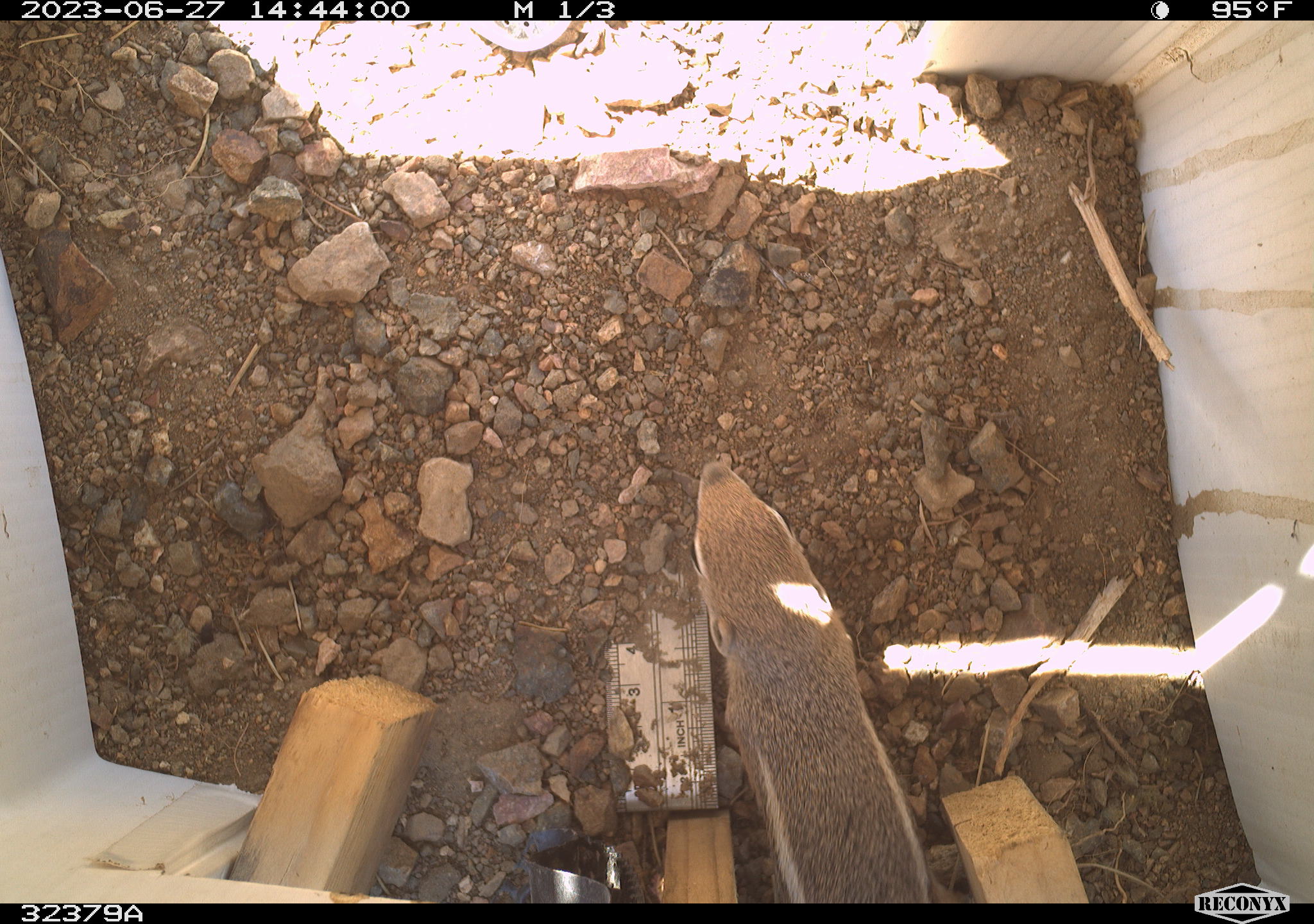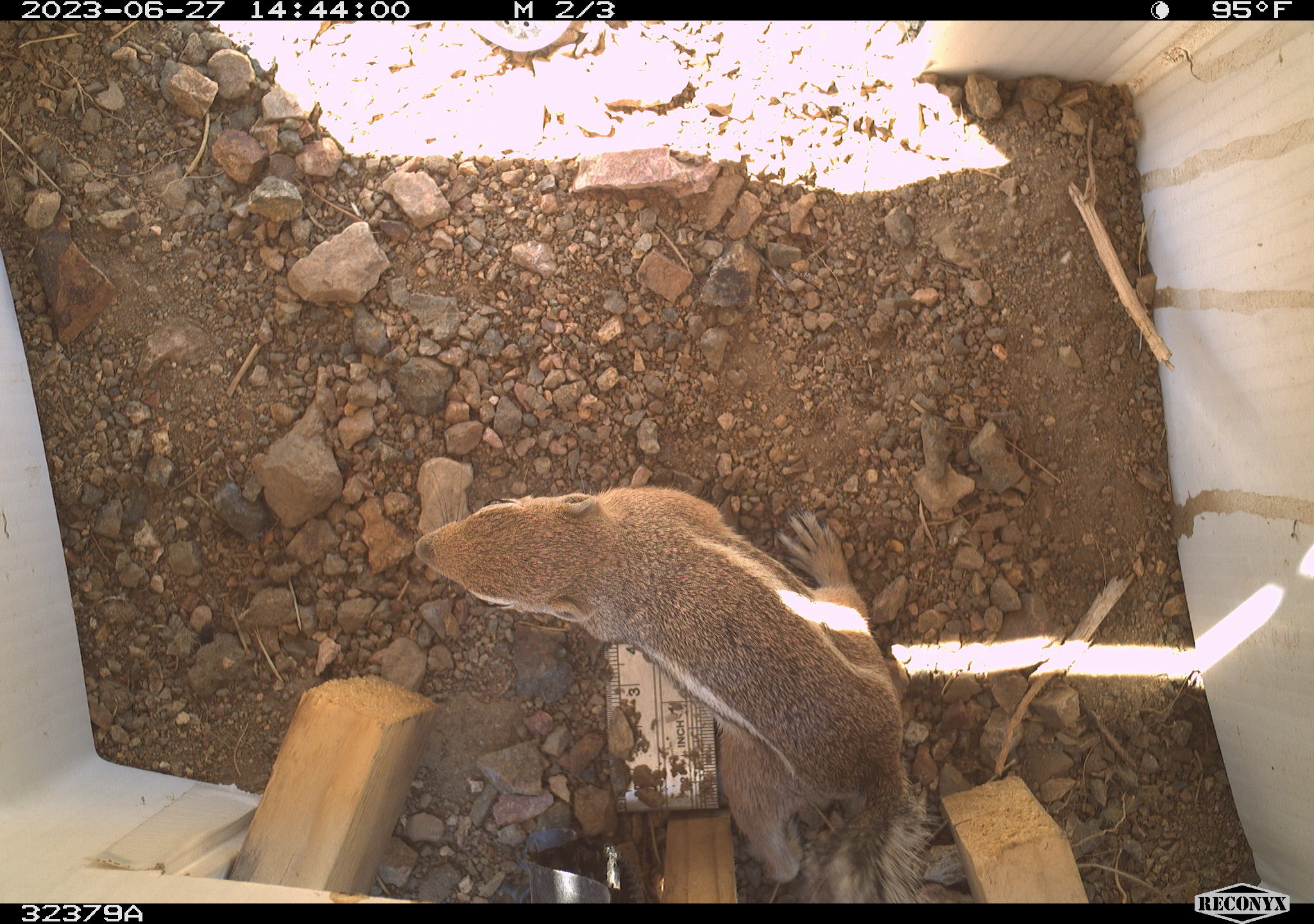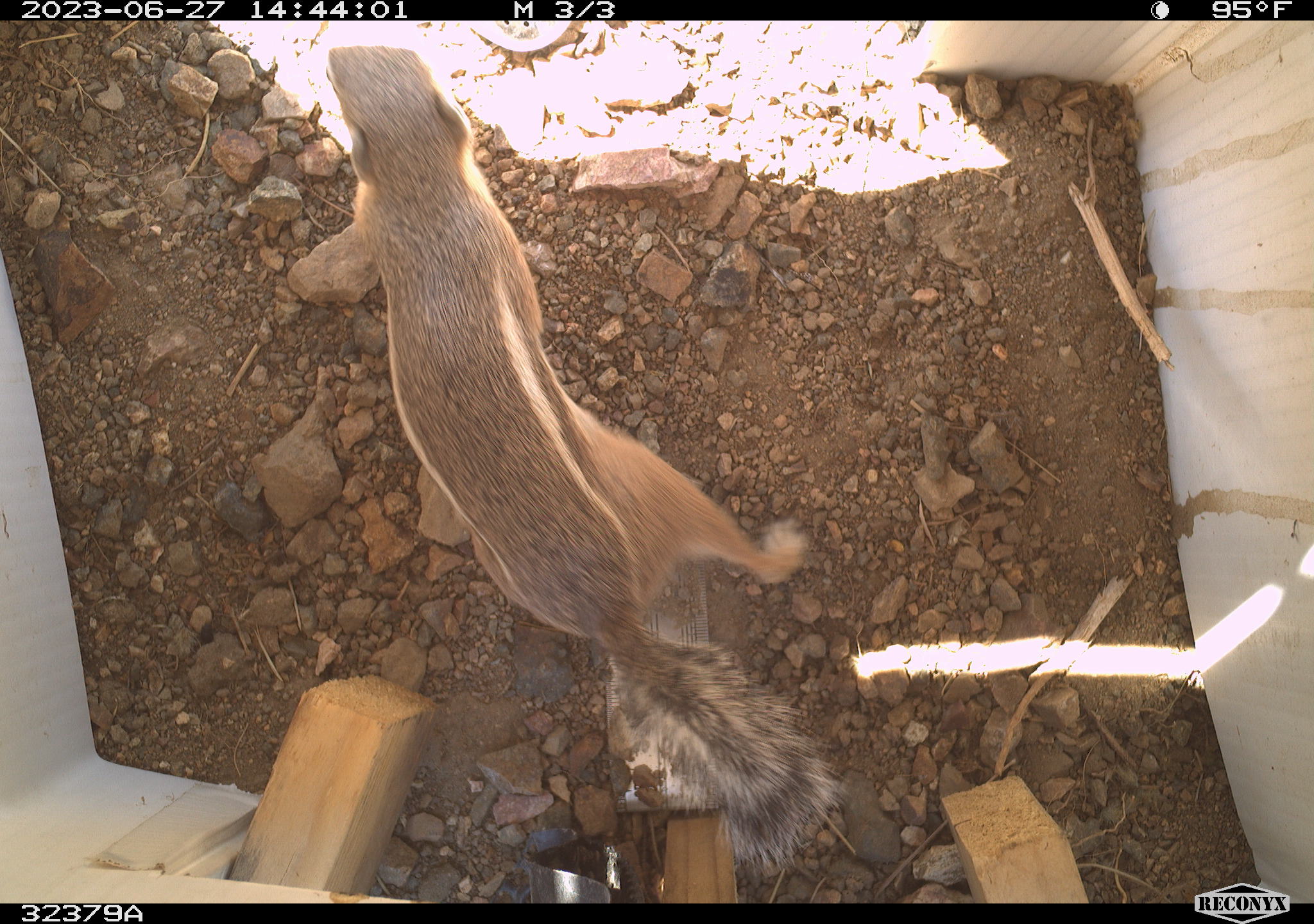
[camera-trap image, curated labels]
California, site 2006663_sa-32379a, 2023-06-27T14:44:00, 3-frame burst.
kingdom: Animalia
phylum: Chordata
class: Mammalia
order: Rodentia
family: Sciuridae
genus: Ammospermophilus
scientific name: Ammospermophilus leucurus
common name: white-tailed antelope squirrel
White-tailed antelope squirrel (Ammospermophilus leucurus).